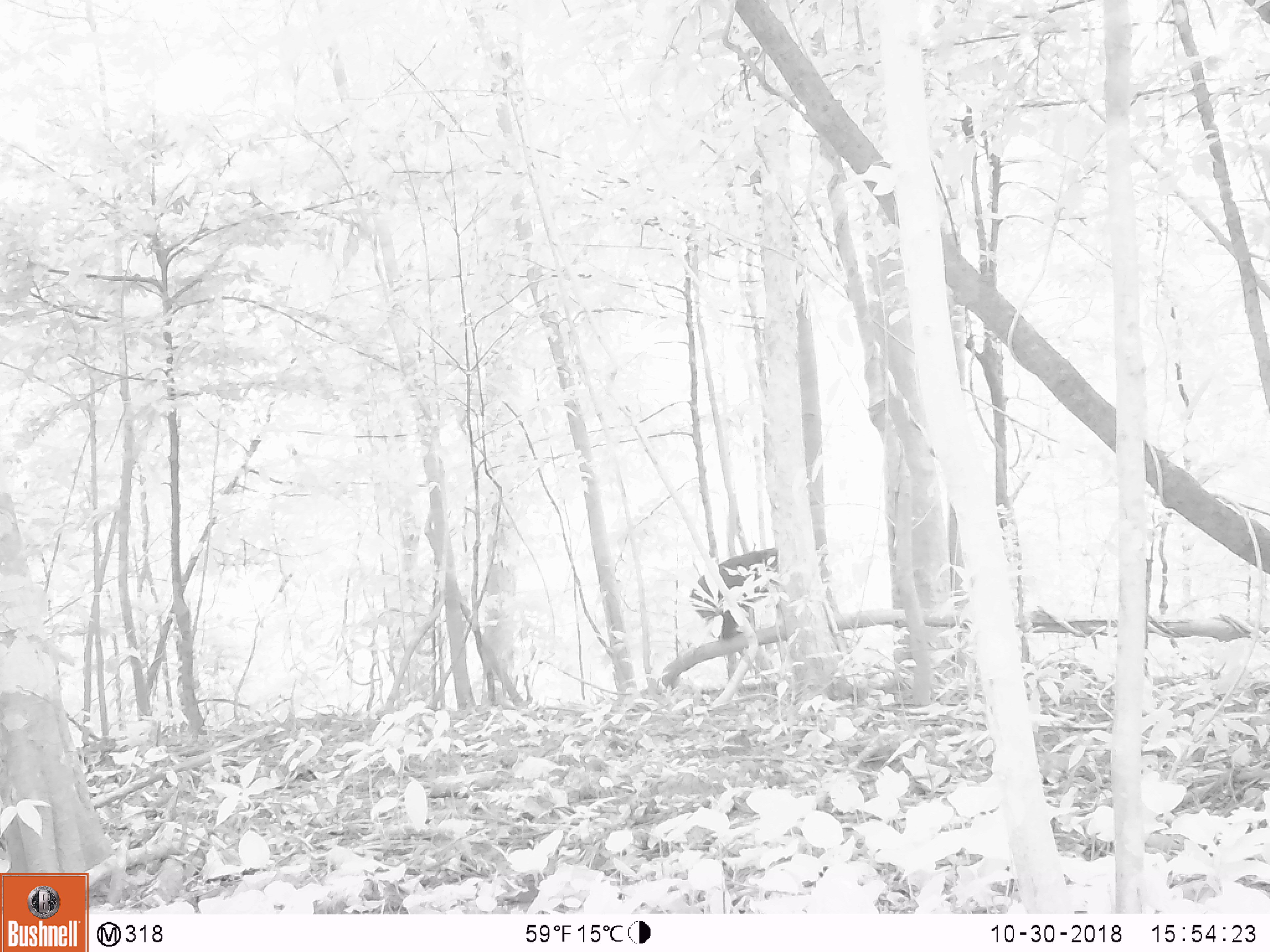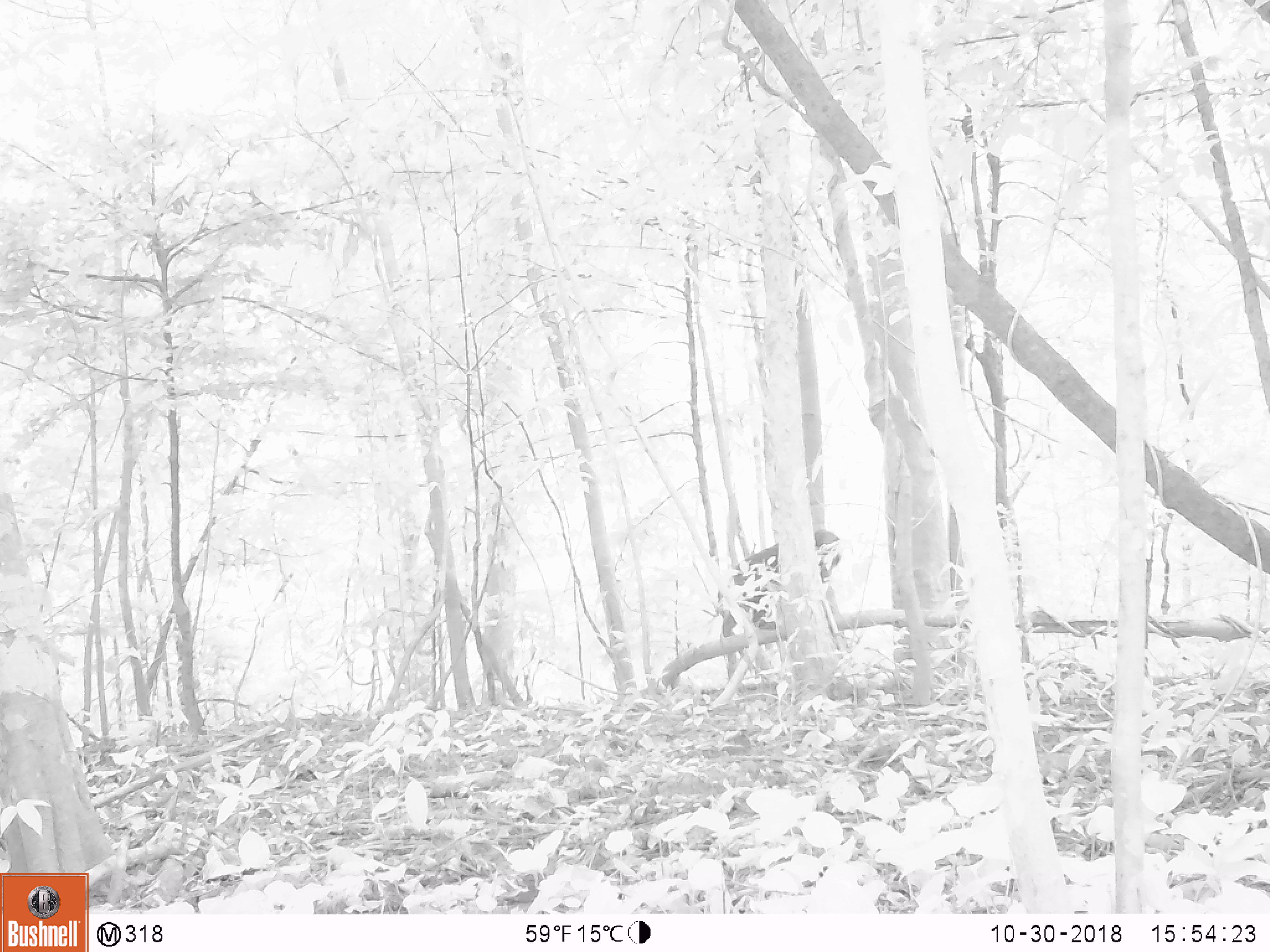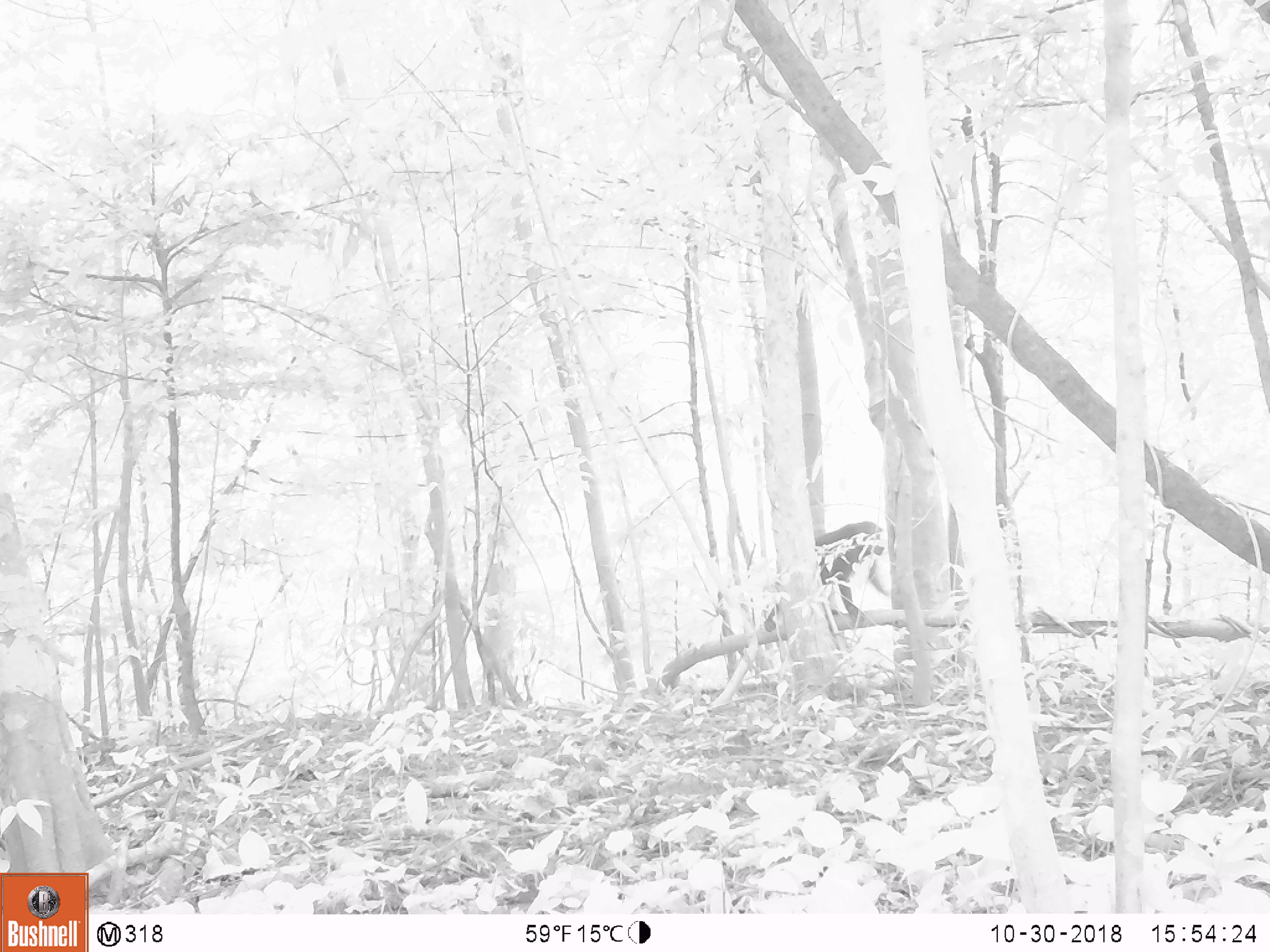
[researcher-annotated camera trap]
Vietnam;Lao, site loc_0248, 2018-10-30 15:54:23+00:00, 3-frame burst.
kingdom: Animalia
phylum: Chordata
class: Mammalia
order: Primates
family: Cercopithecidae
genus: Macaca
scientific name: Macaca arctoides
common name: stump-tailed macaque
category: stump tailed macaque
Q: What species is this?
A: Stump tailed macaque (stump-tailed macaque) (Macaca arctoides).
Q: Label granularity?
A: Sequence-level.